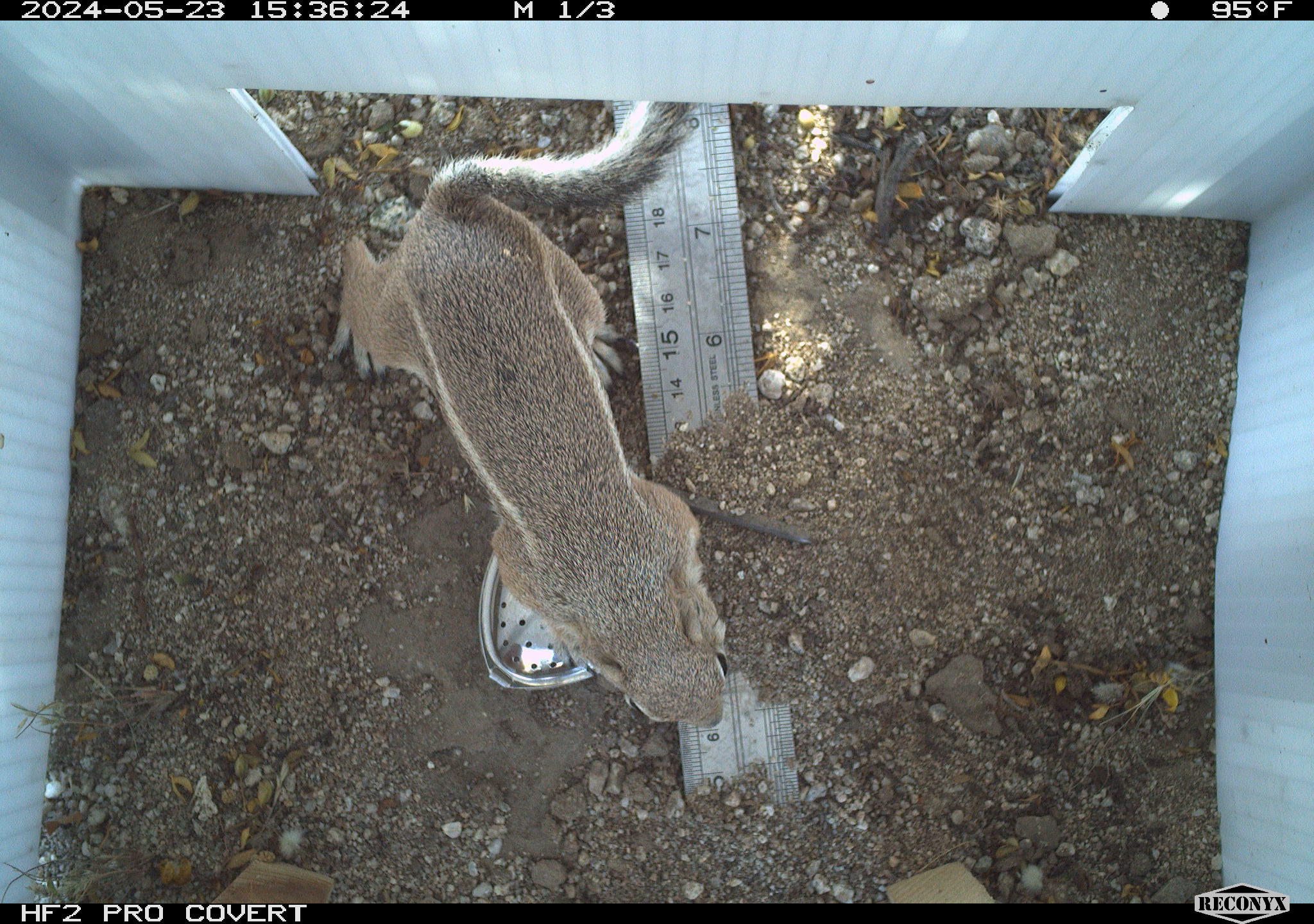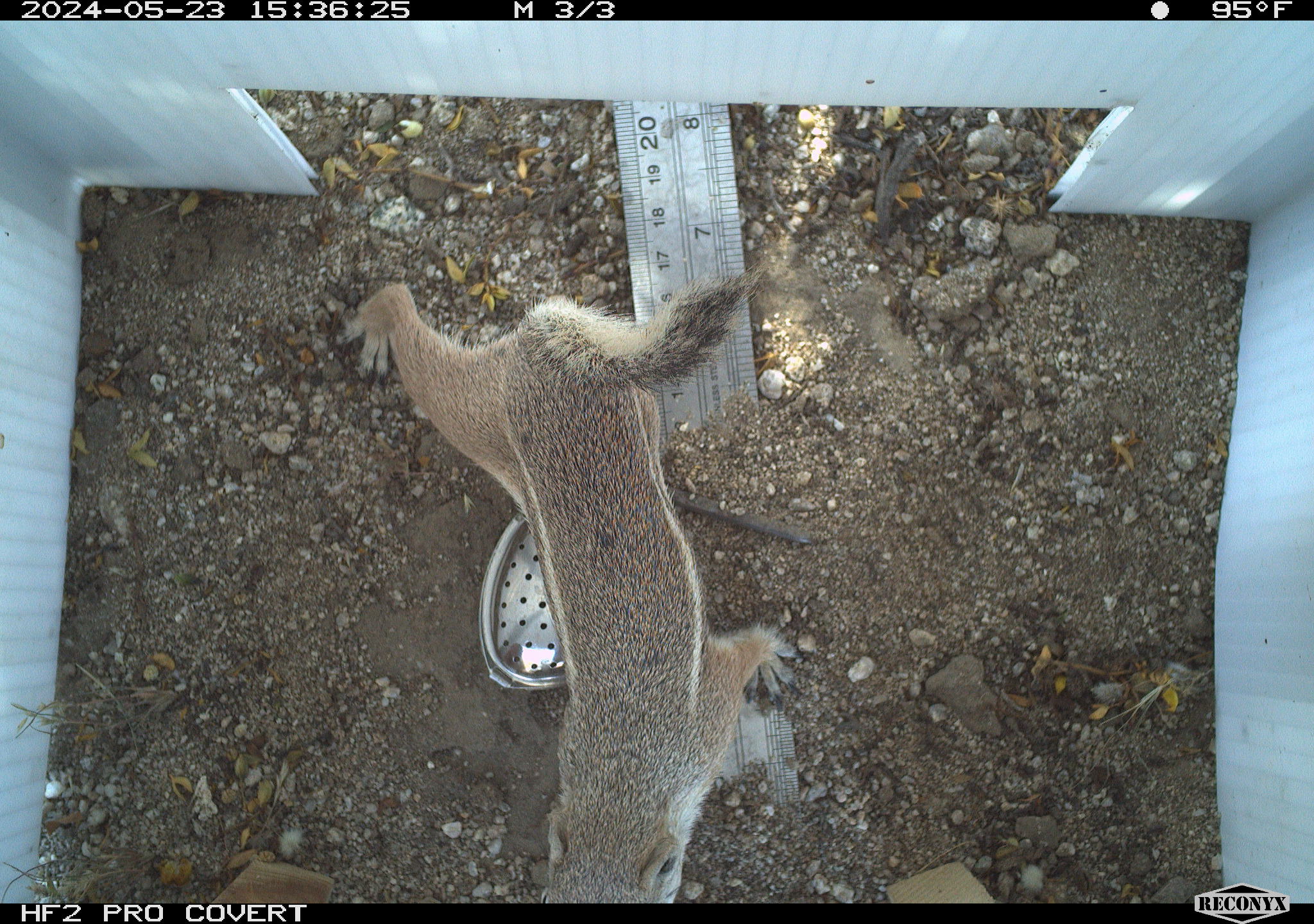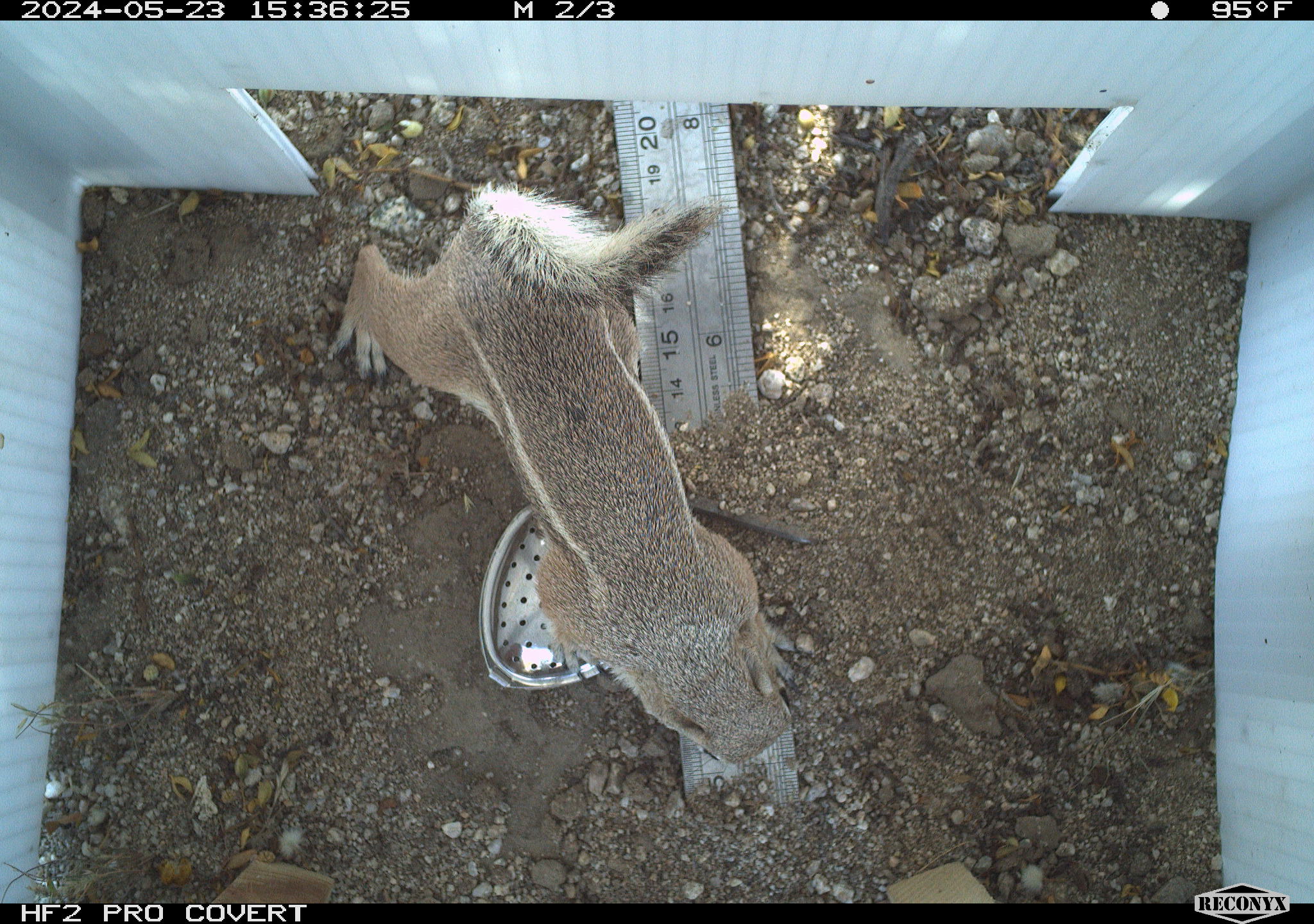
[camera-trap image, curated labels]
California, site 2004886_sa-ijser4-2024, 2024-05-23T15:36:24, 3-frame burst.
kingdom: Animalia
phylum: Chordata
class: Mammalia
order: Rodentia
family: Sciuridae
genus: Ammospermophilus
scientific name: Ammospermophilus leucurus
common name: white-tailed antelope squirrel